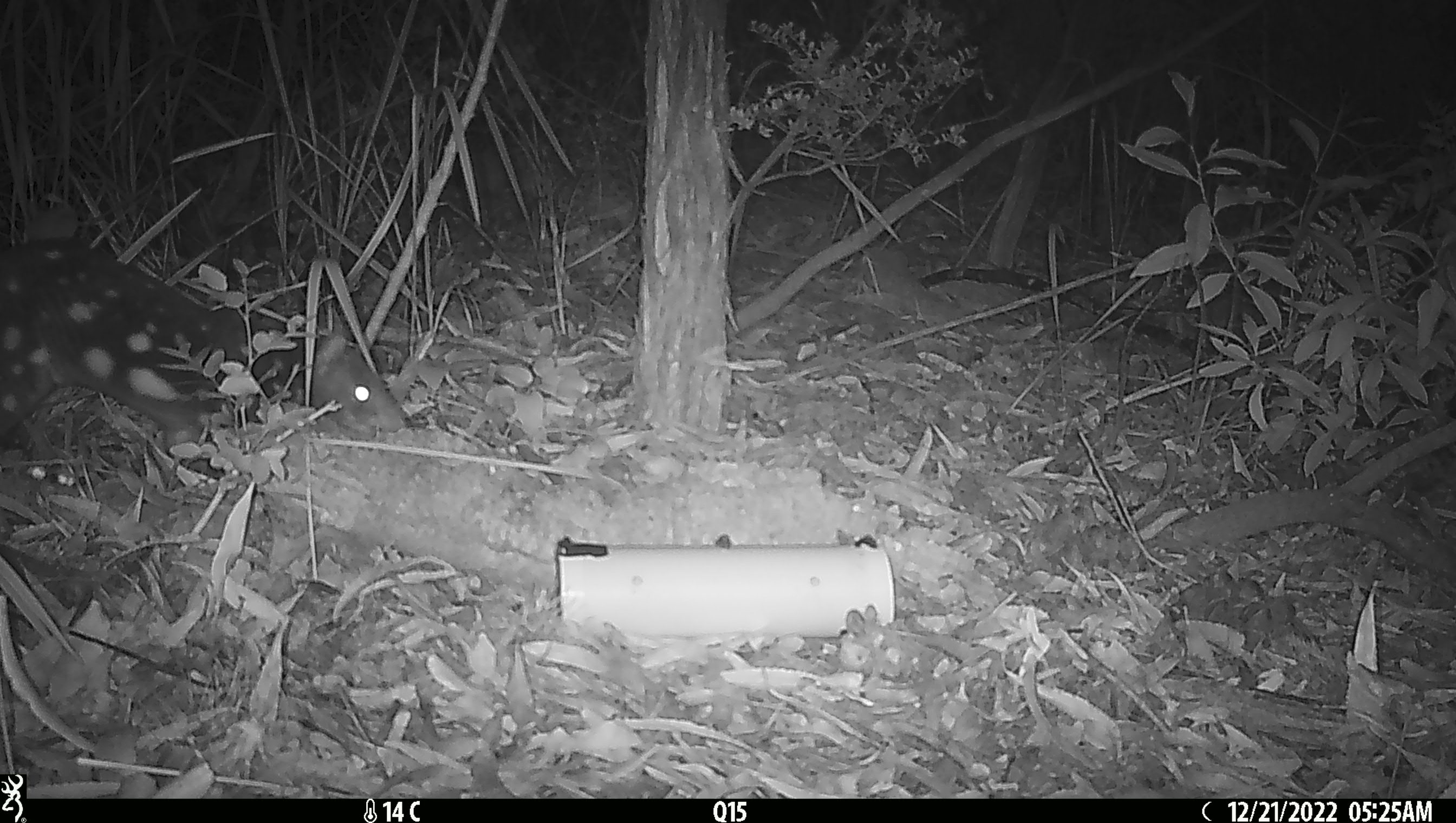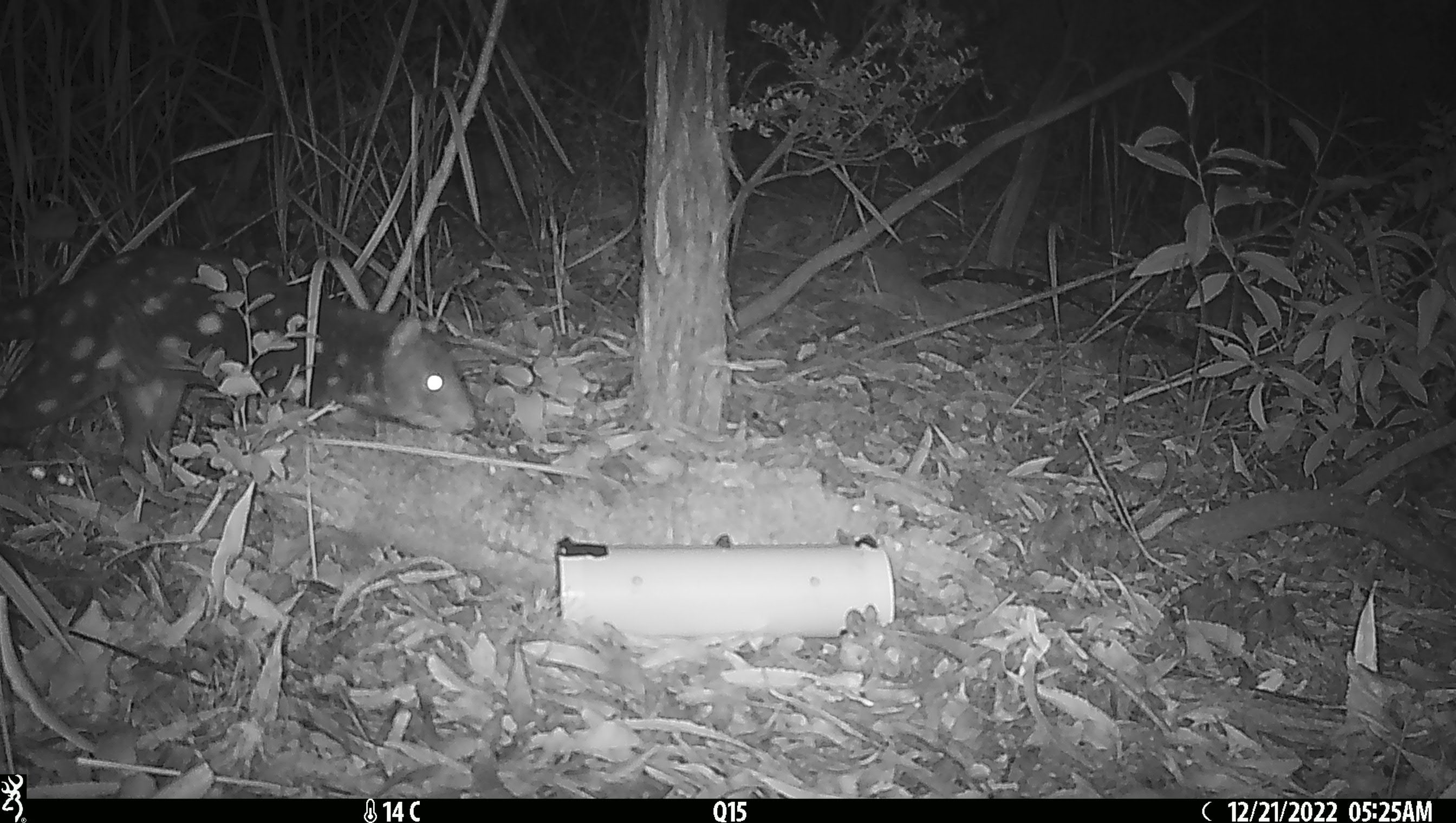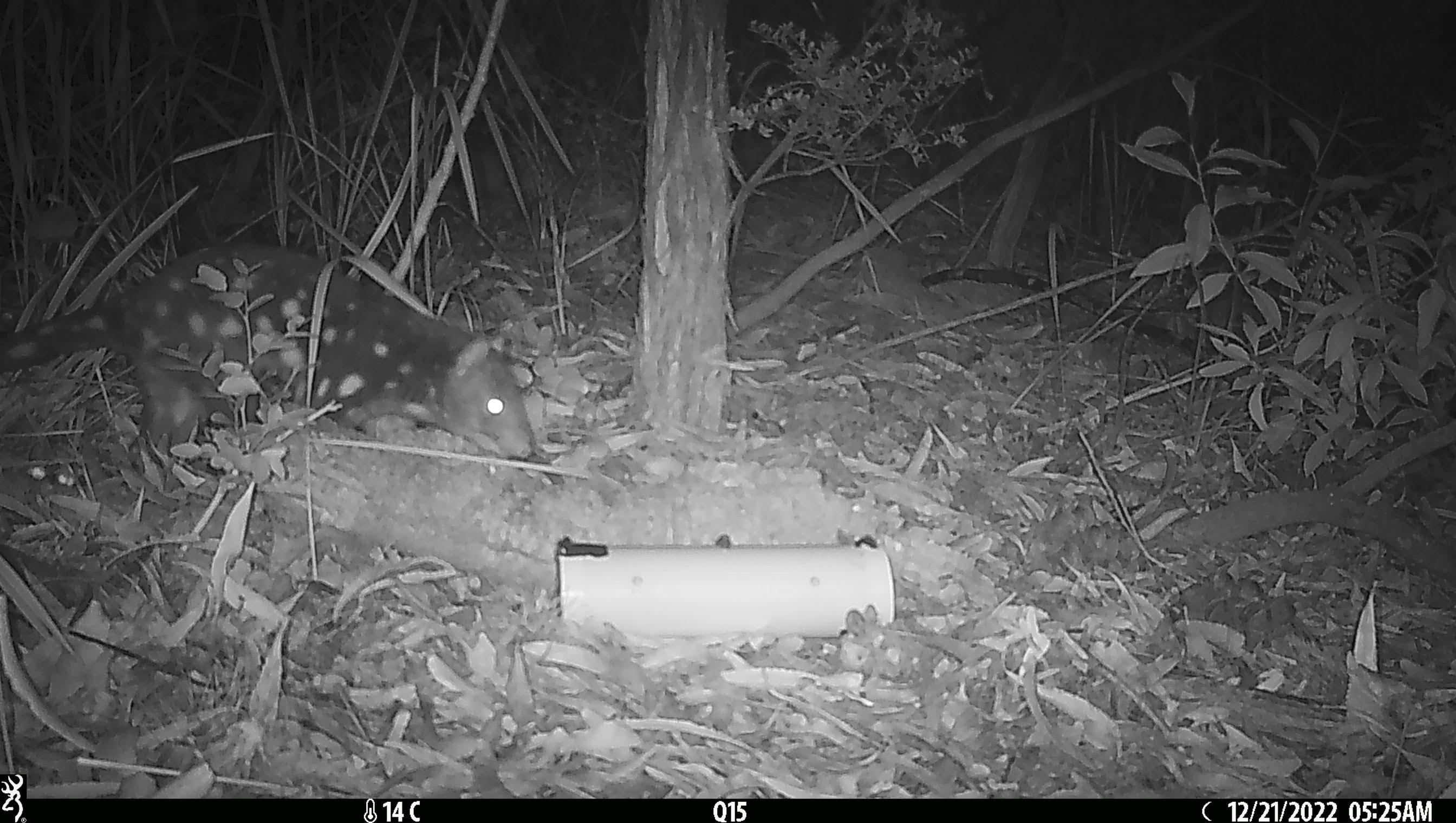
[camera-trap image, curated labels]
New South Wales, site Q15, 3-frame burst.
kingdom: Animalia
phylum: Chordata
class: Mammalia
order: Dasyuromorphia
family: Dasyuridae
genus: Dasyurus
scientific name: Dasyurus maculatus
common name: spotted-tailed quoll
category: quoll